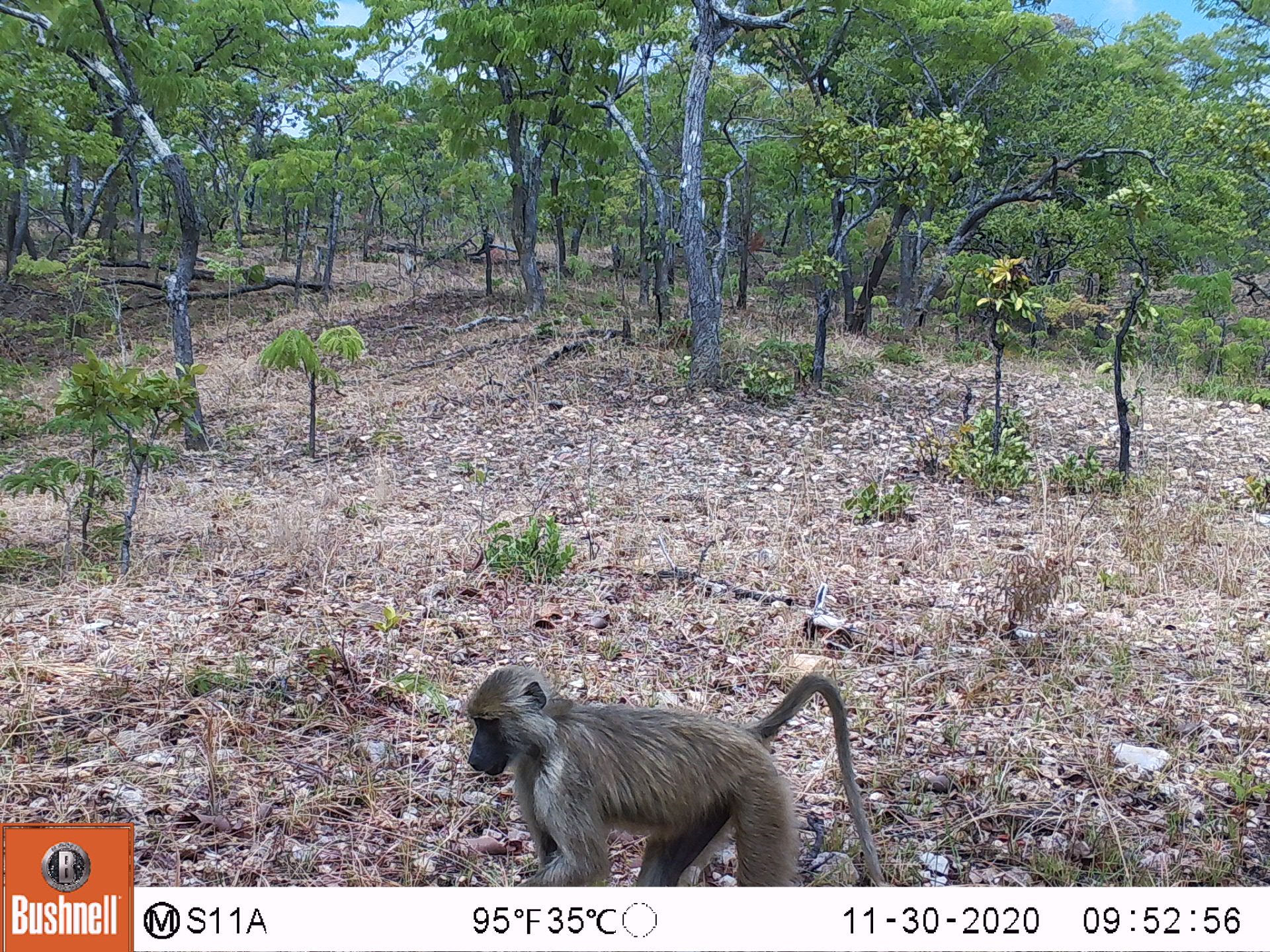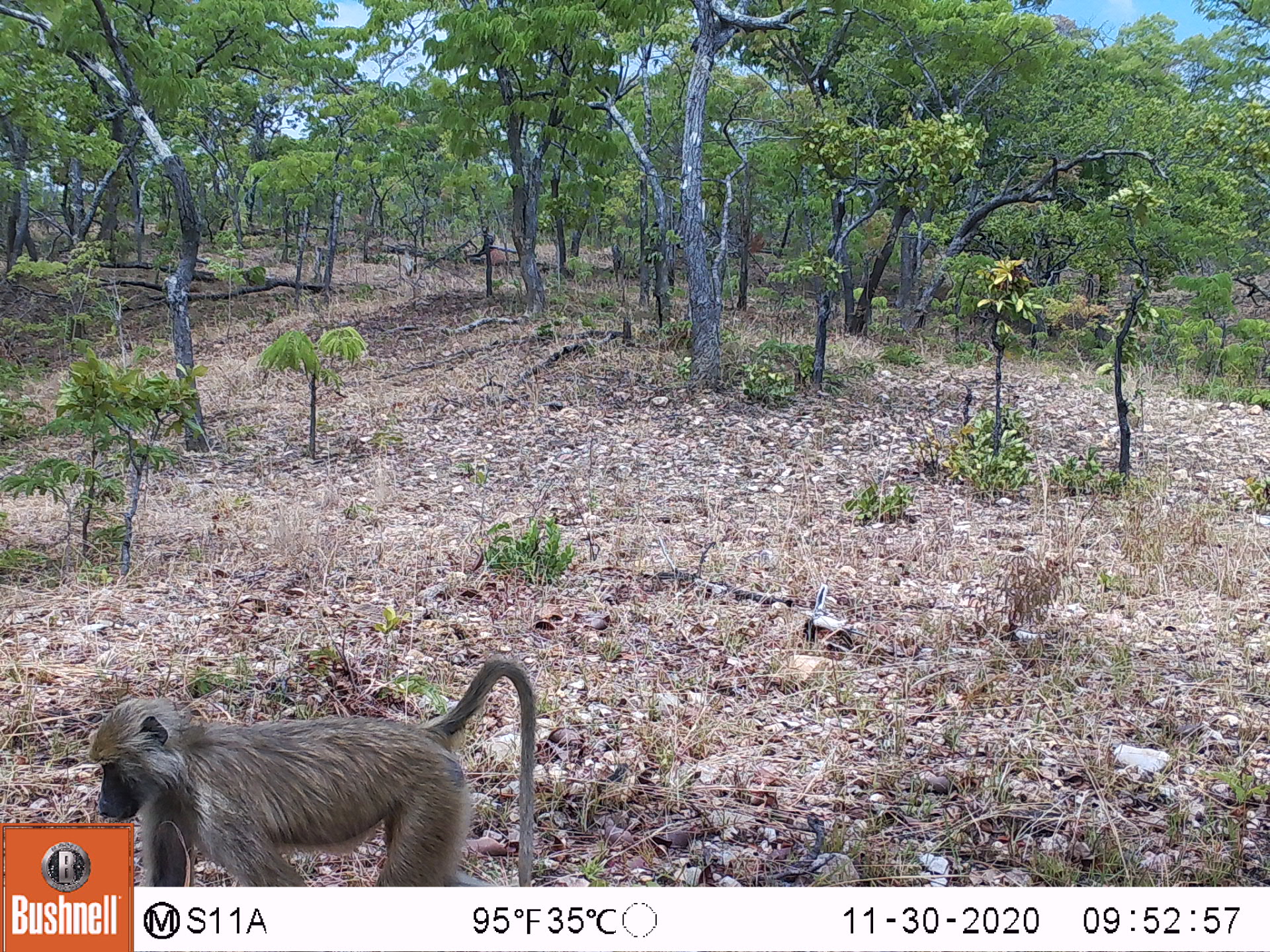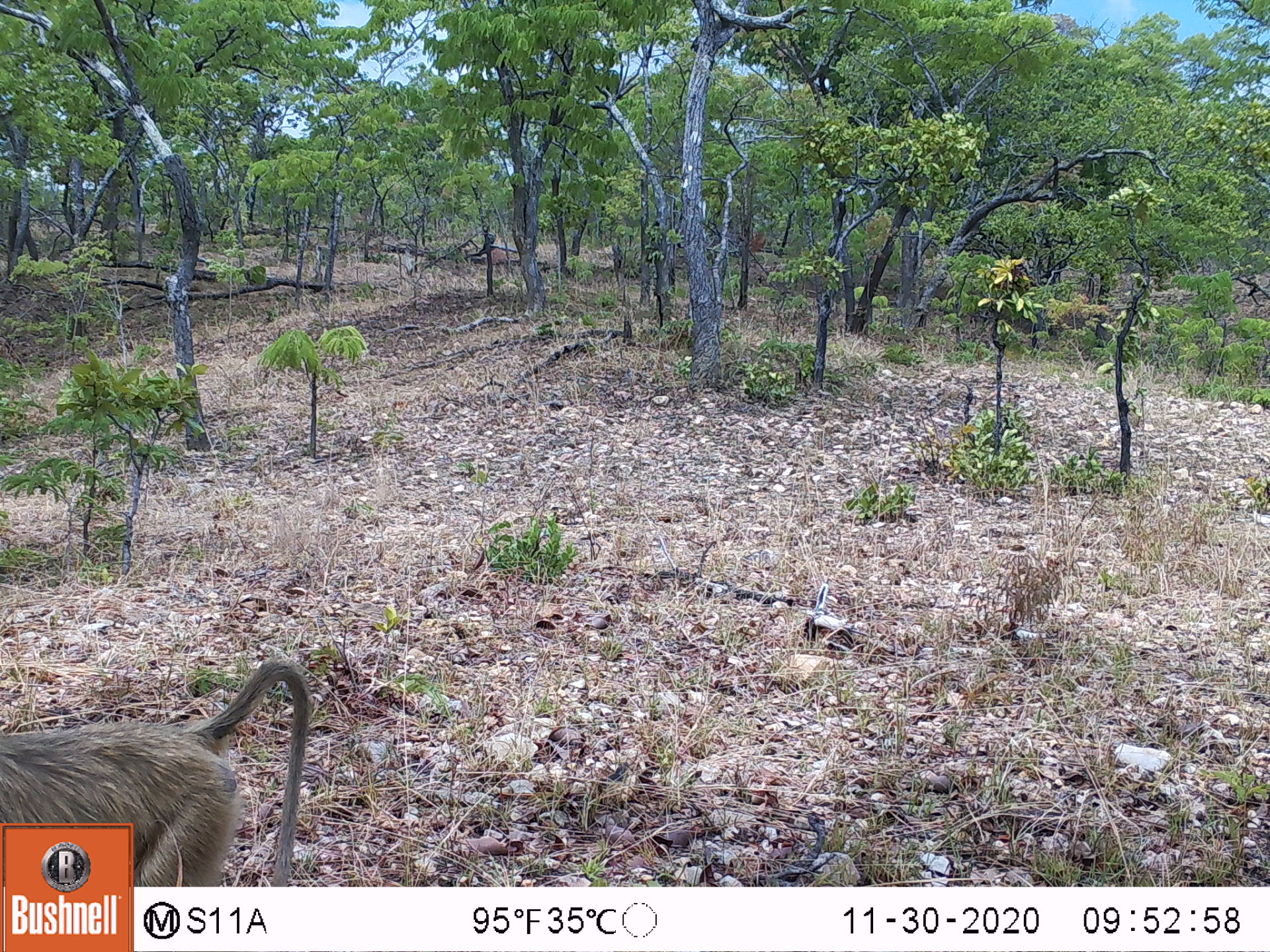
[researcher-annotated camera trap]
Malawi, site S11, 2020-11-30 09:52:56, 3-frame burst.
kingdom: Animalia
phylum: Chordata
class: Mammalia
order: Primates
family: Cercopithecidae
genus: Papio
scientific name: Papio cynocephalus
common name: yellow baboon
Yellow baboon (Papio cynocephalus), count 1.